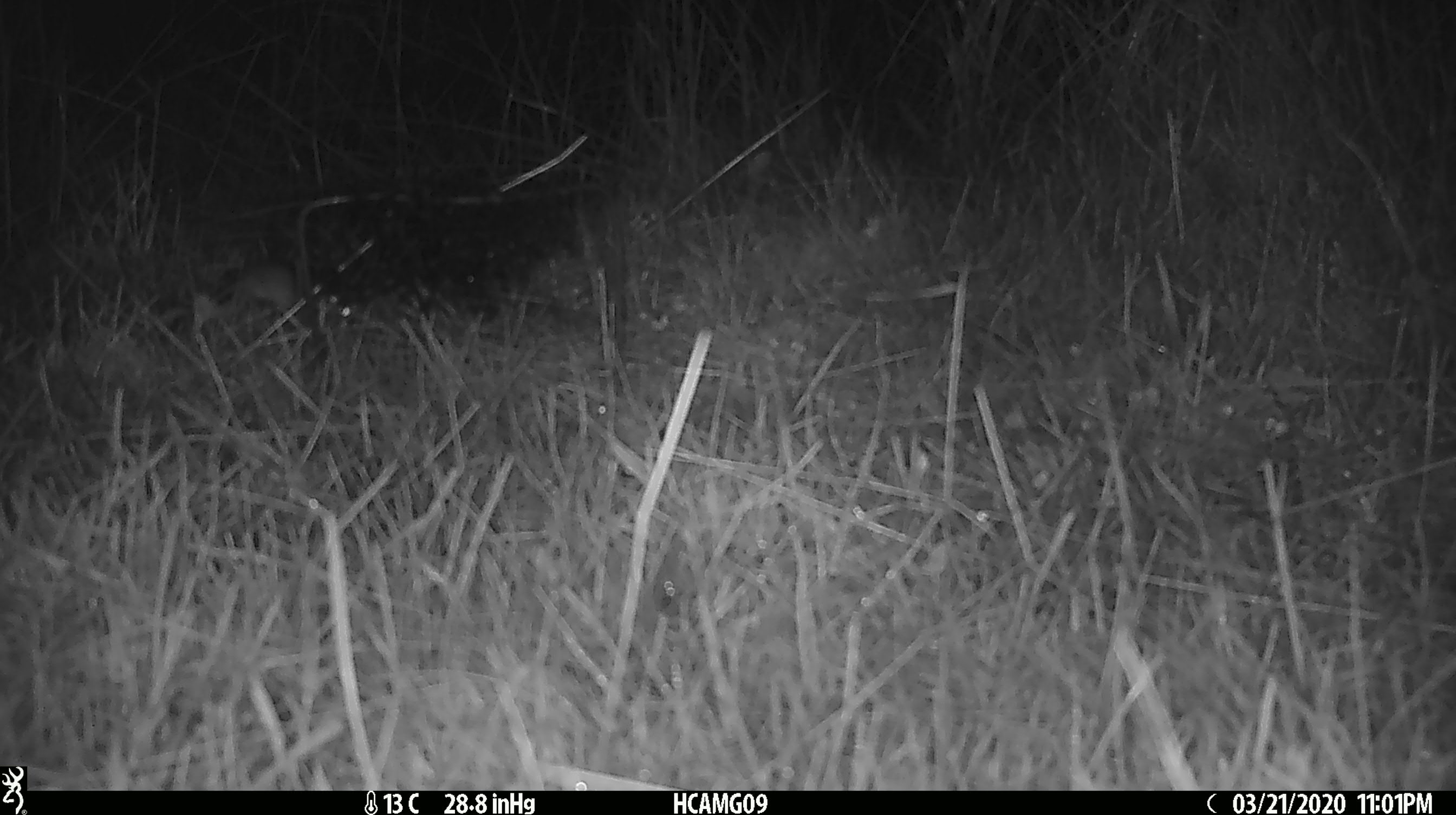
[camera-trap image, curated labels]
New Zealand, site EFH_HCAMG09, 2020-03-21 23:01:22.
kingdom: Animalia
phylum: Chordata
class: Mammalia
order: Rodentia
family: Muridae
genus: Mus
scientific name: Mus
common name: mouse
Mouse (Mus).